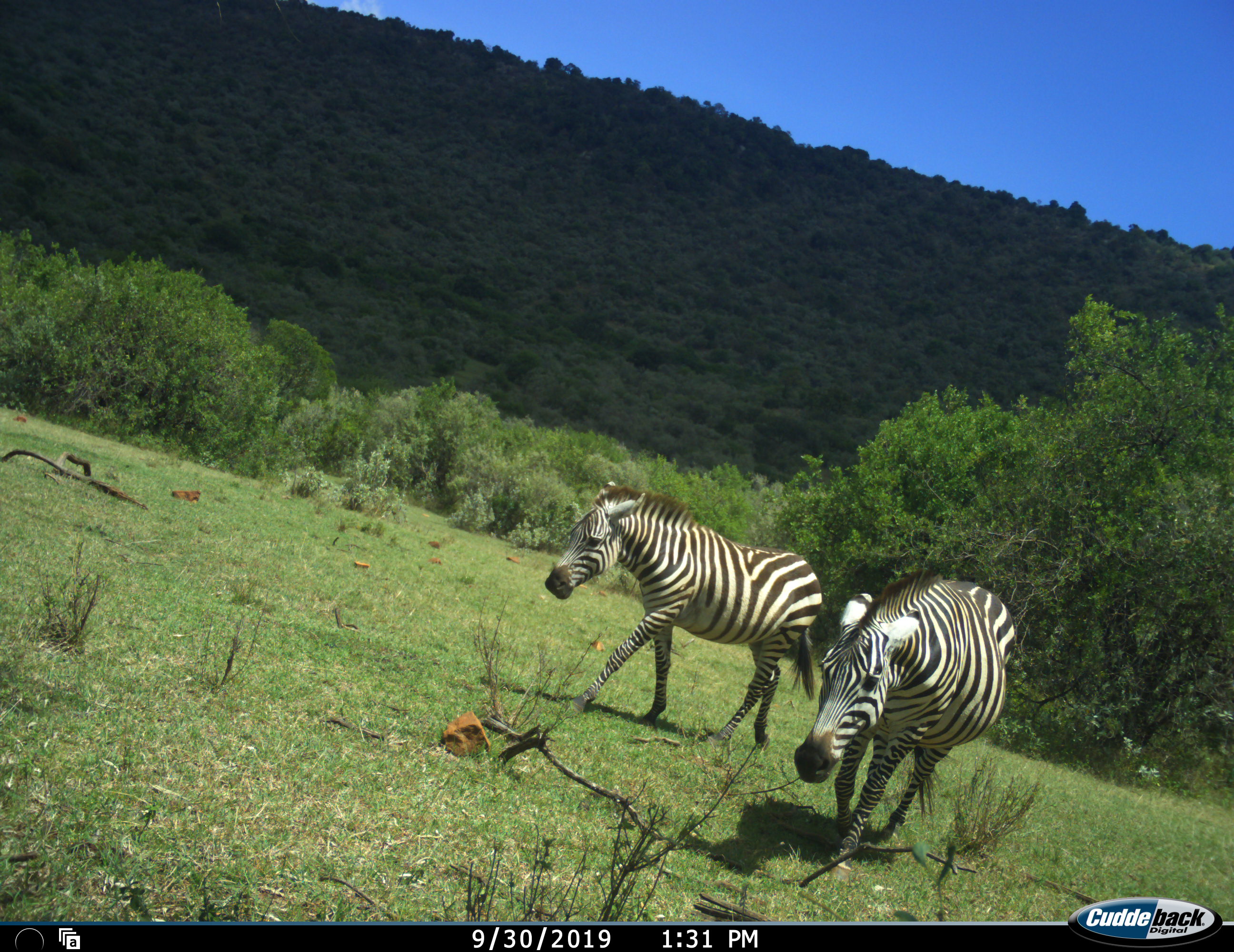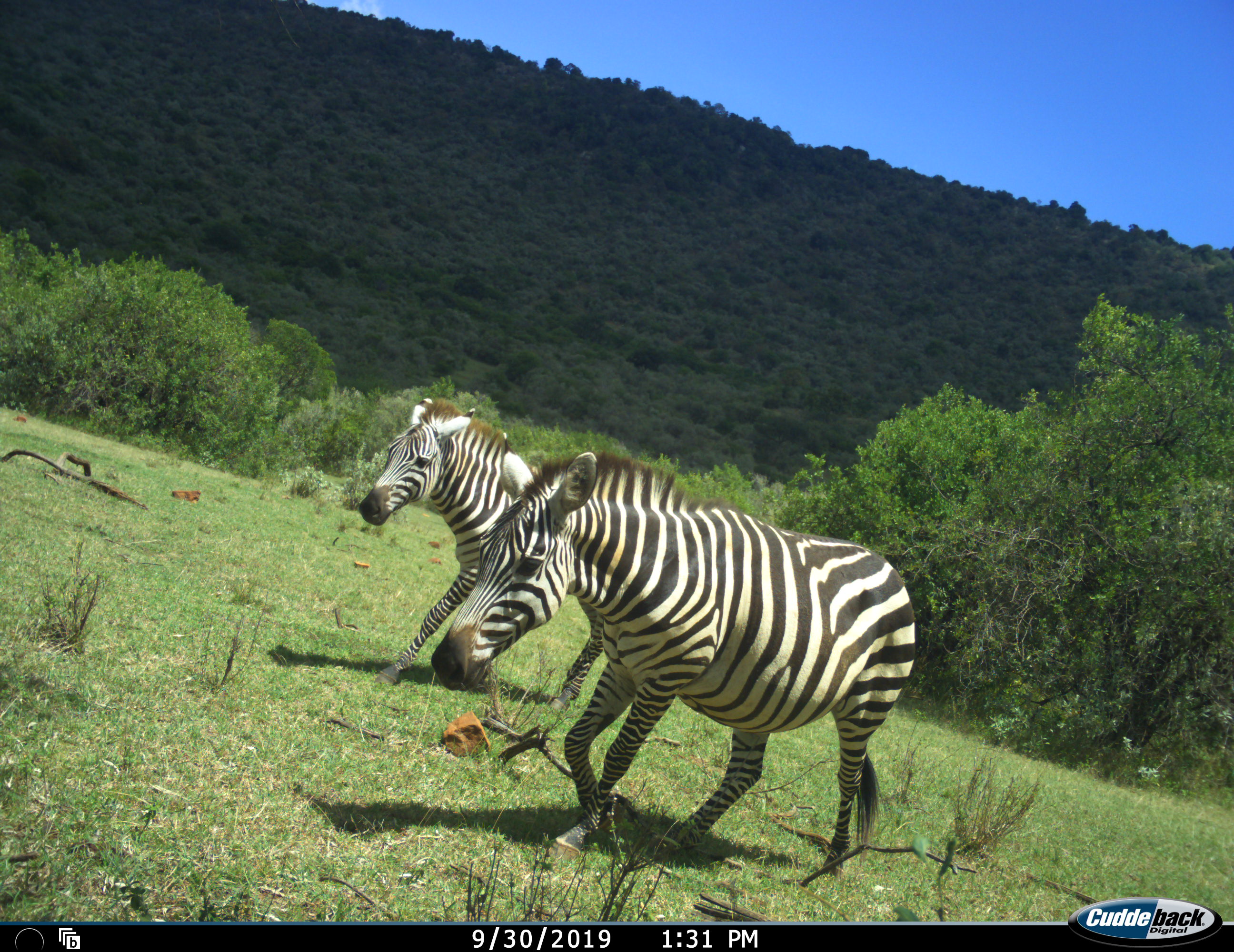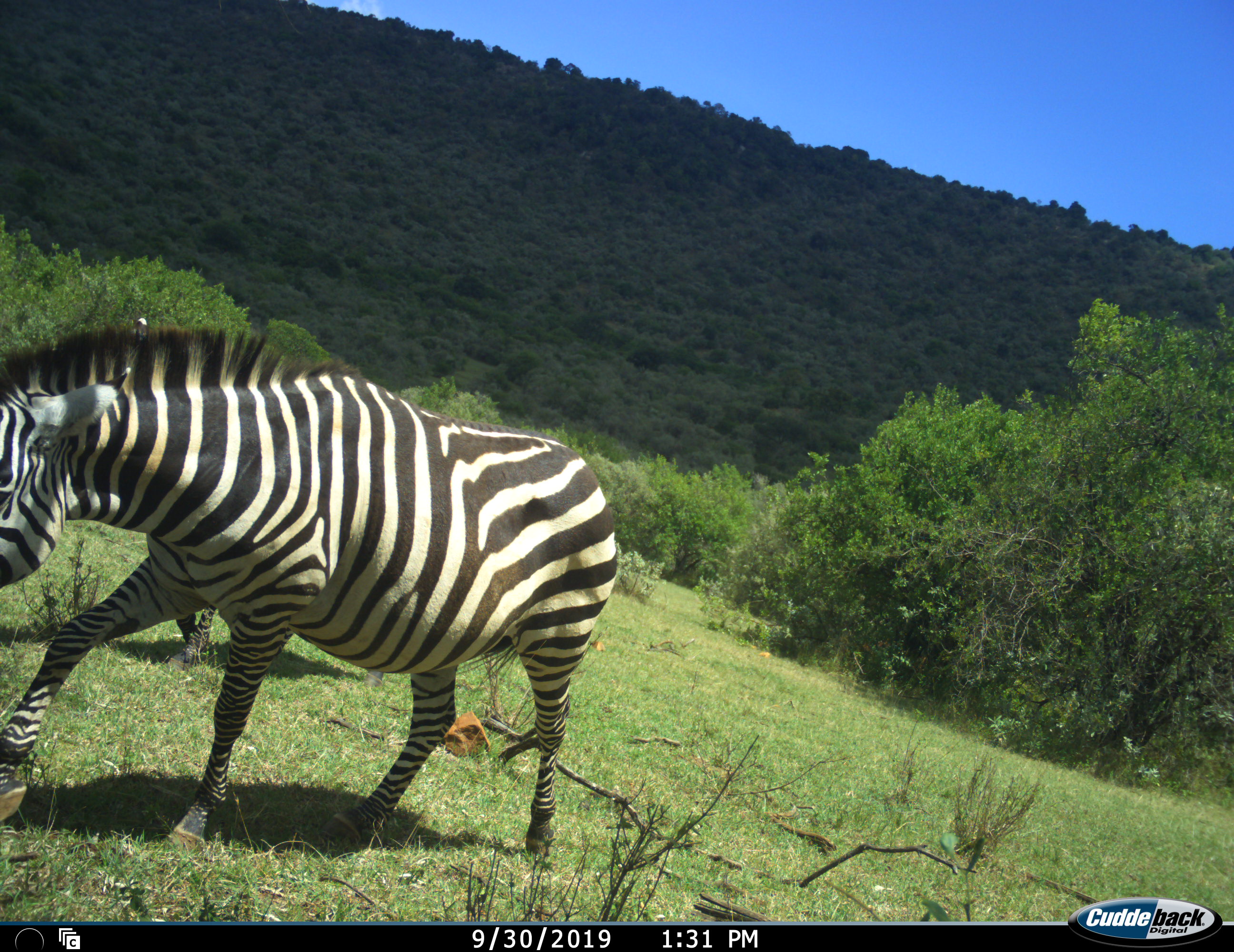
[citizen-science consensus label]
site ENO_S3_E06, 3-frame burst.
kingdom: Animalia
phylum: Chordata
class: Mammalia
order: Perissodactyla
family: Equidae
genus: Equus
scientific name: Equus quagga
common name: plains zebra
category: zebraplains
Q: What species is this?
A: Zebraplains (plains zebra) (Equus quagga).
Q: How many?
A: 2.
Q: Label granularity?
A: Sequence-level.